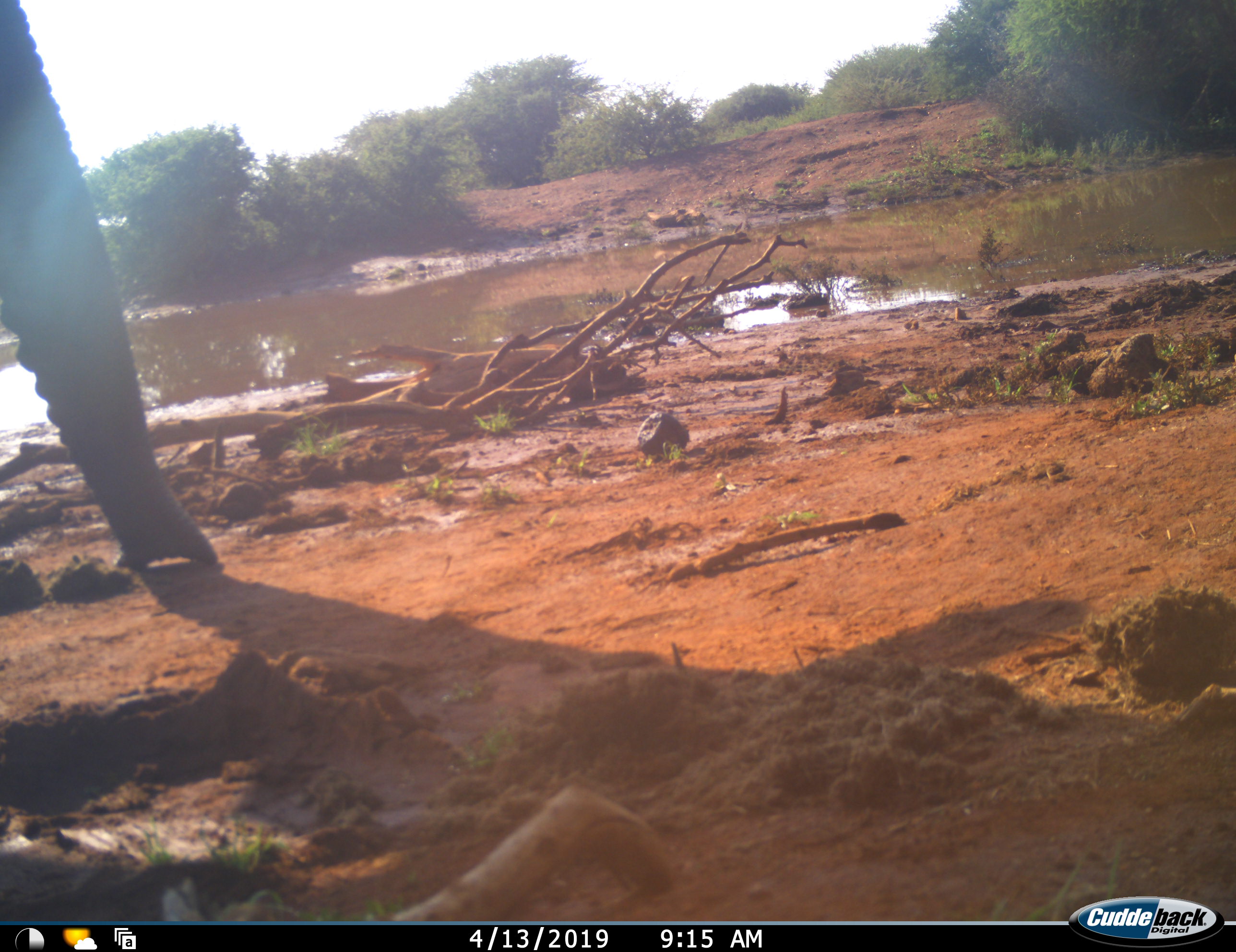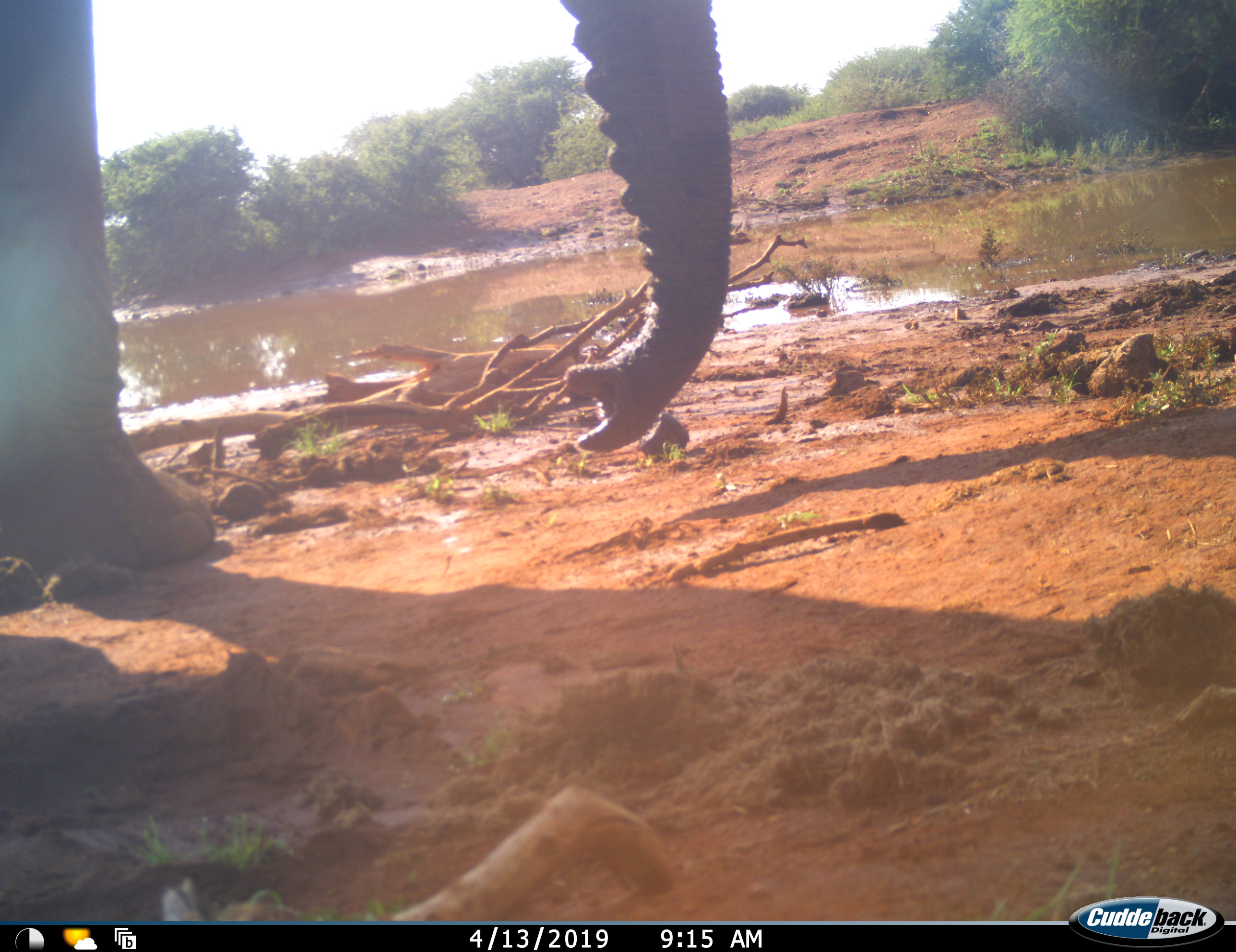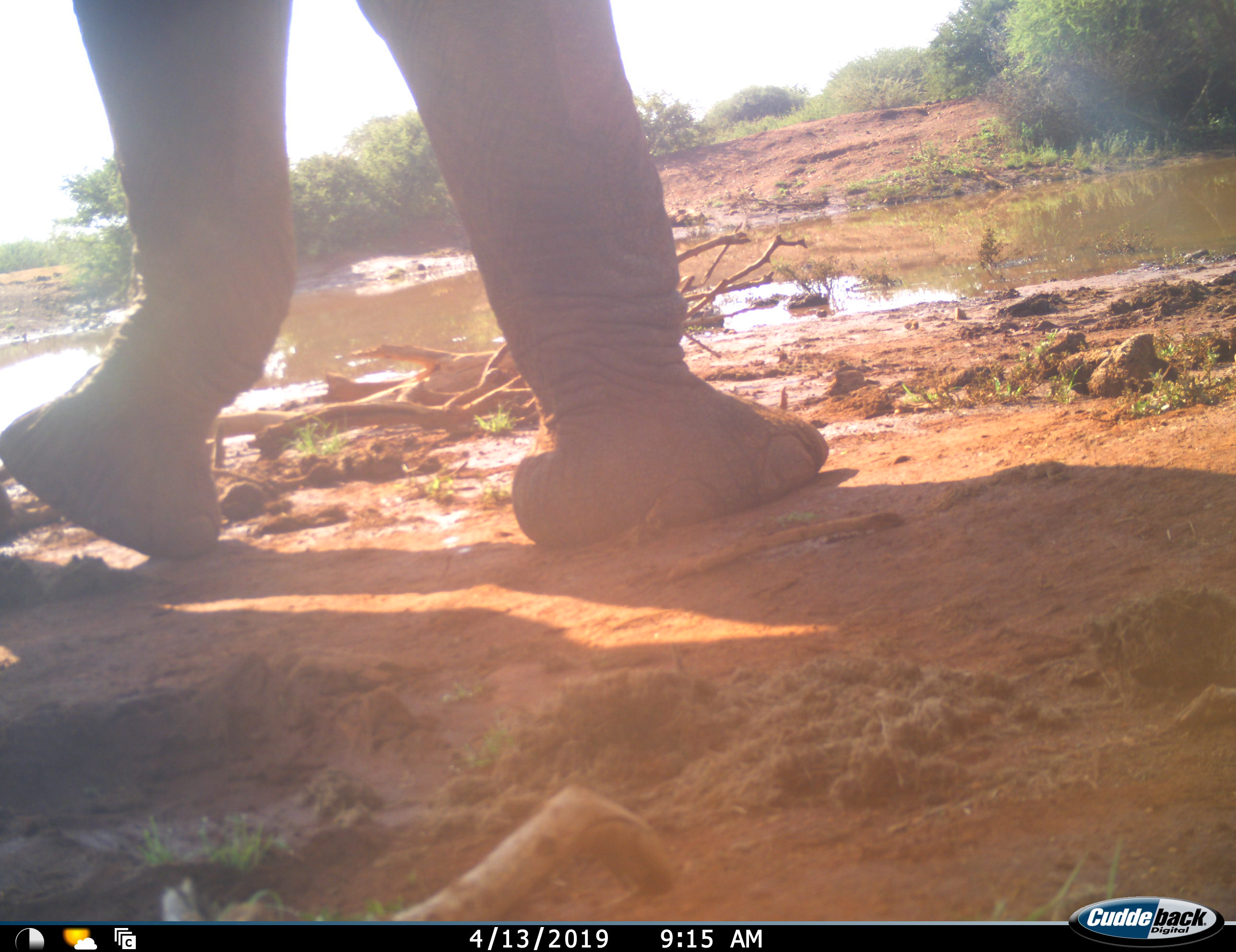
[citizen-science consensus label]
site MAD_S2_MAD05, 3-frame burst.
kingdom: Animalia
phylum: Chordata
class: Mammalia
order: Proboscidea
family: Elephantidae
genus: Loxodonta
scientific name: Loxodonta africana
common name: african bush elephant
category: elephant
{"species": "elephant (african bush elephant) (Loxodonta africana)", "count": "1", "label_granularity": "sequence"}